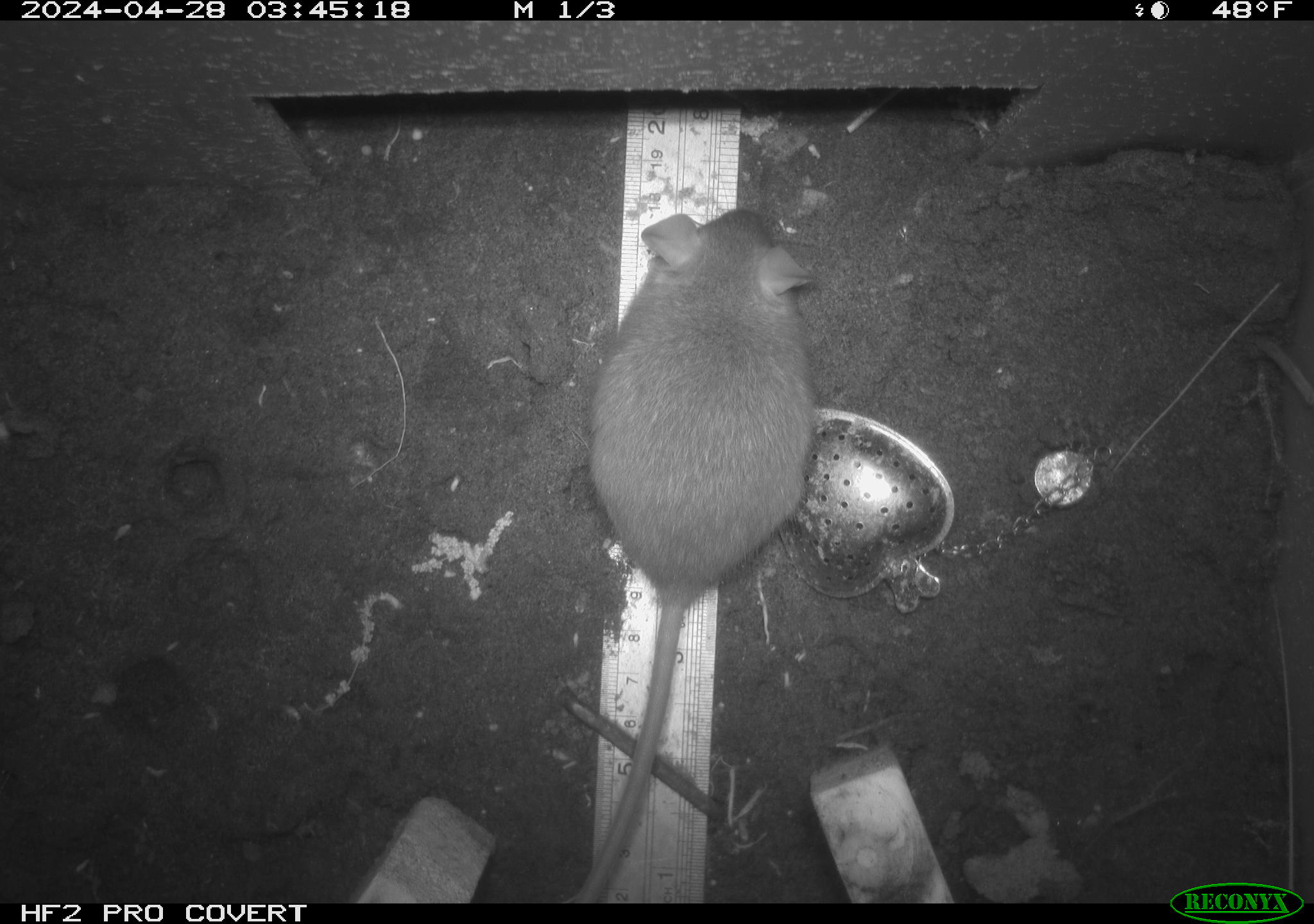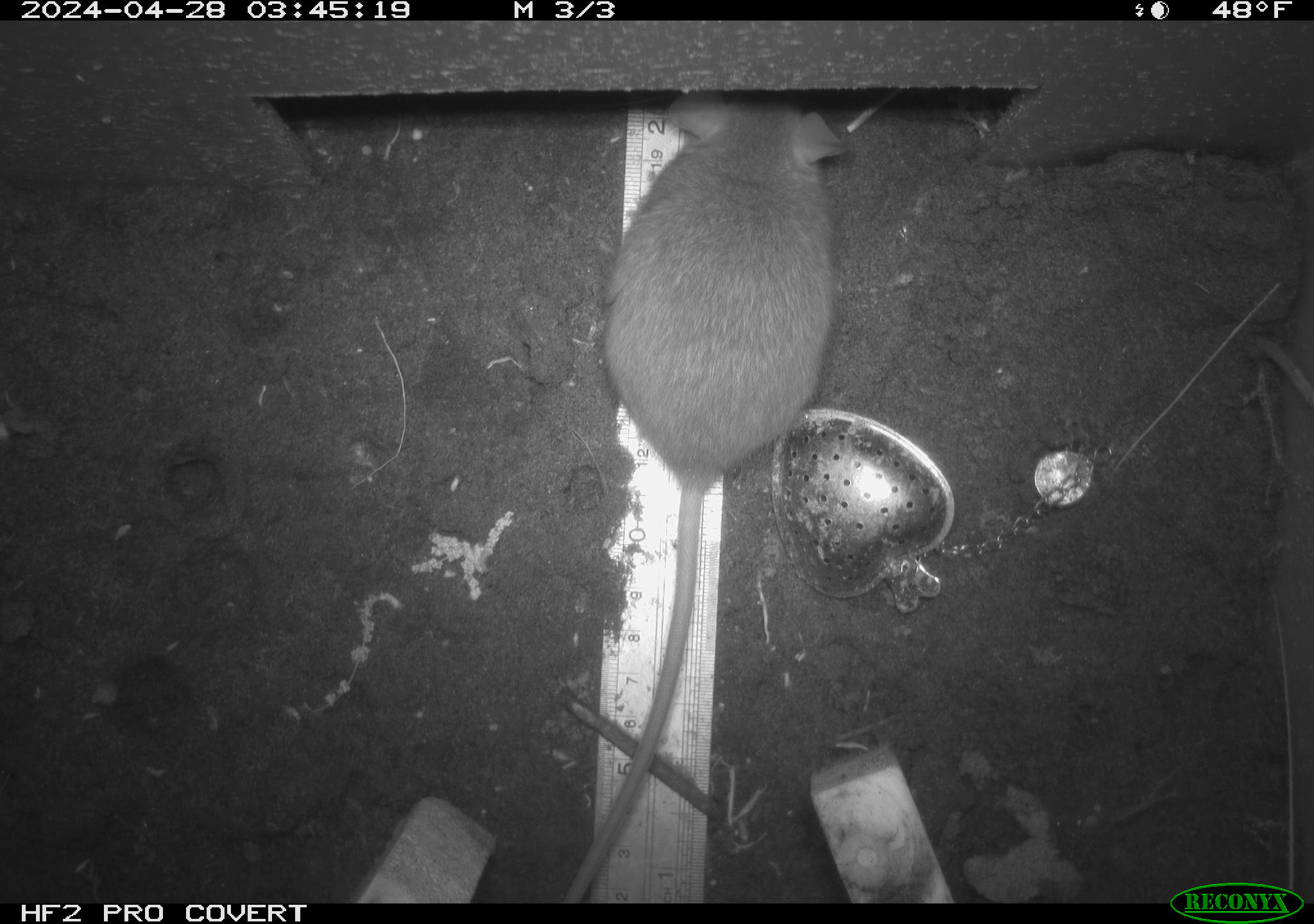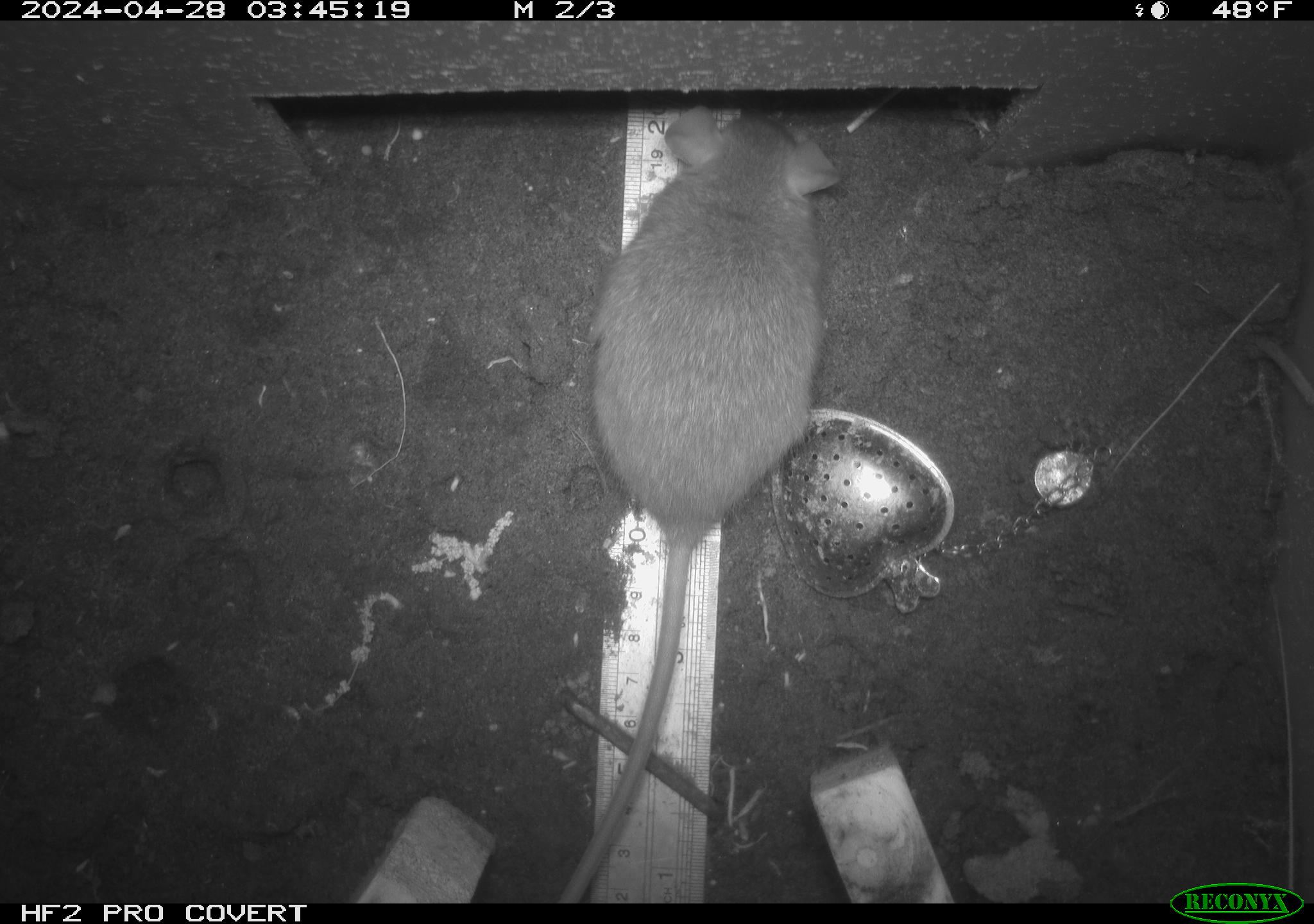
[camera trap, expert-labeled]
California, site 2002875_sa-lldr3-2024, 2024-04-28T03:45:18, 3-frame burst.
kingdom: Animalia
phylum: Chordata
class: Mammalia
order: Rodentia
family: Muridae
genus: Rattus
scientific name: Rattus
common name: rat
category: rattus species